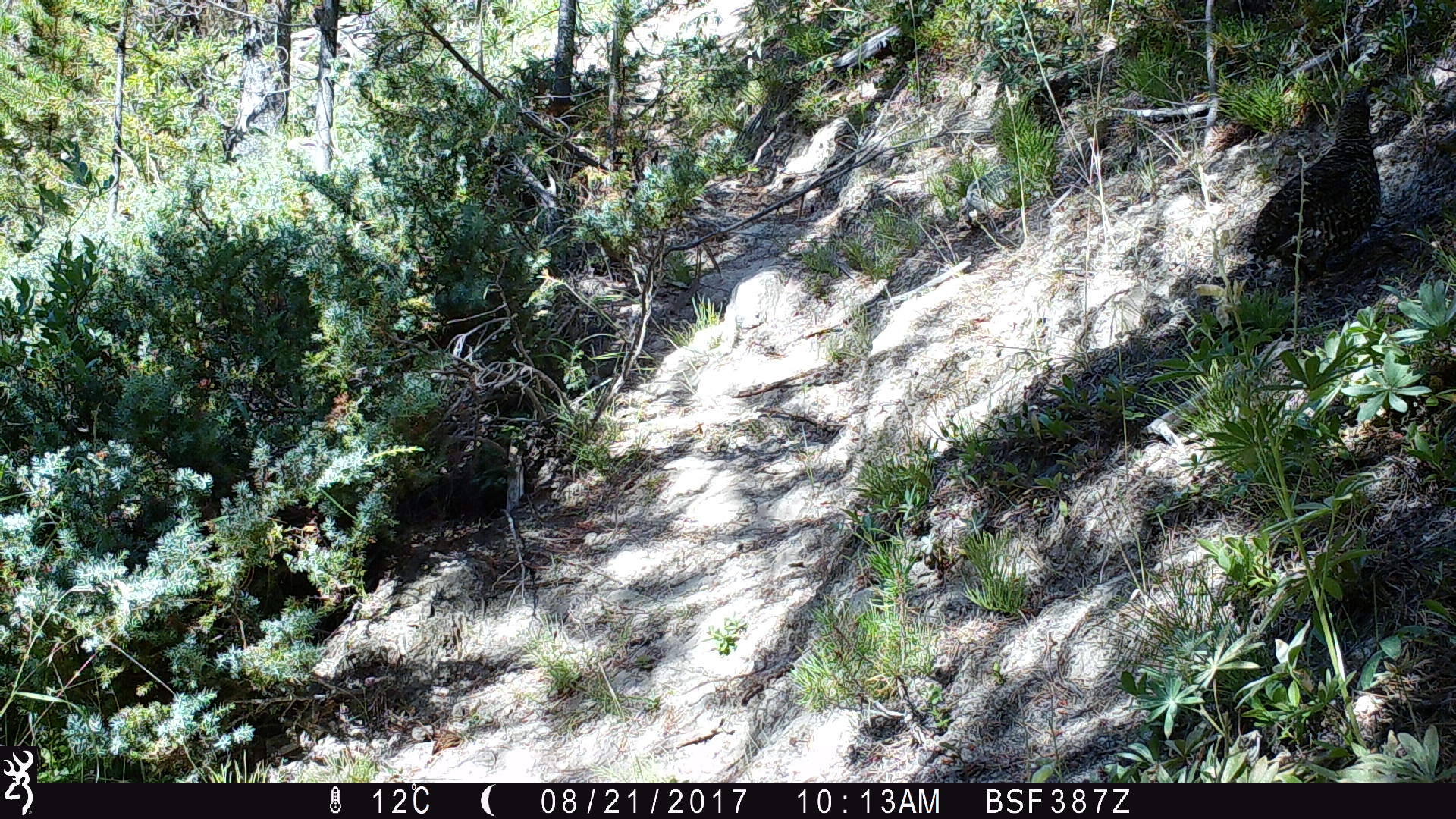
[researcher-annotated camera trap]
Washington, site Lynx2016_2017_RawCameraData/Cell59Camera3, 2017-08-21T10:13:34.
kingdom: Animalia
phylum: Chordata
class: Aves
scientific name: Aves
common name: birds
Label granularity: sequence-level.